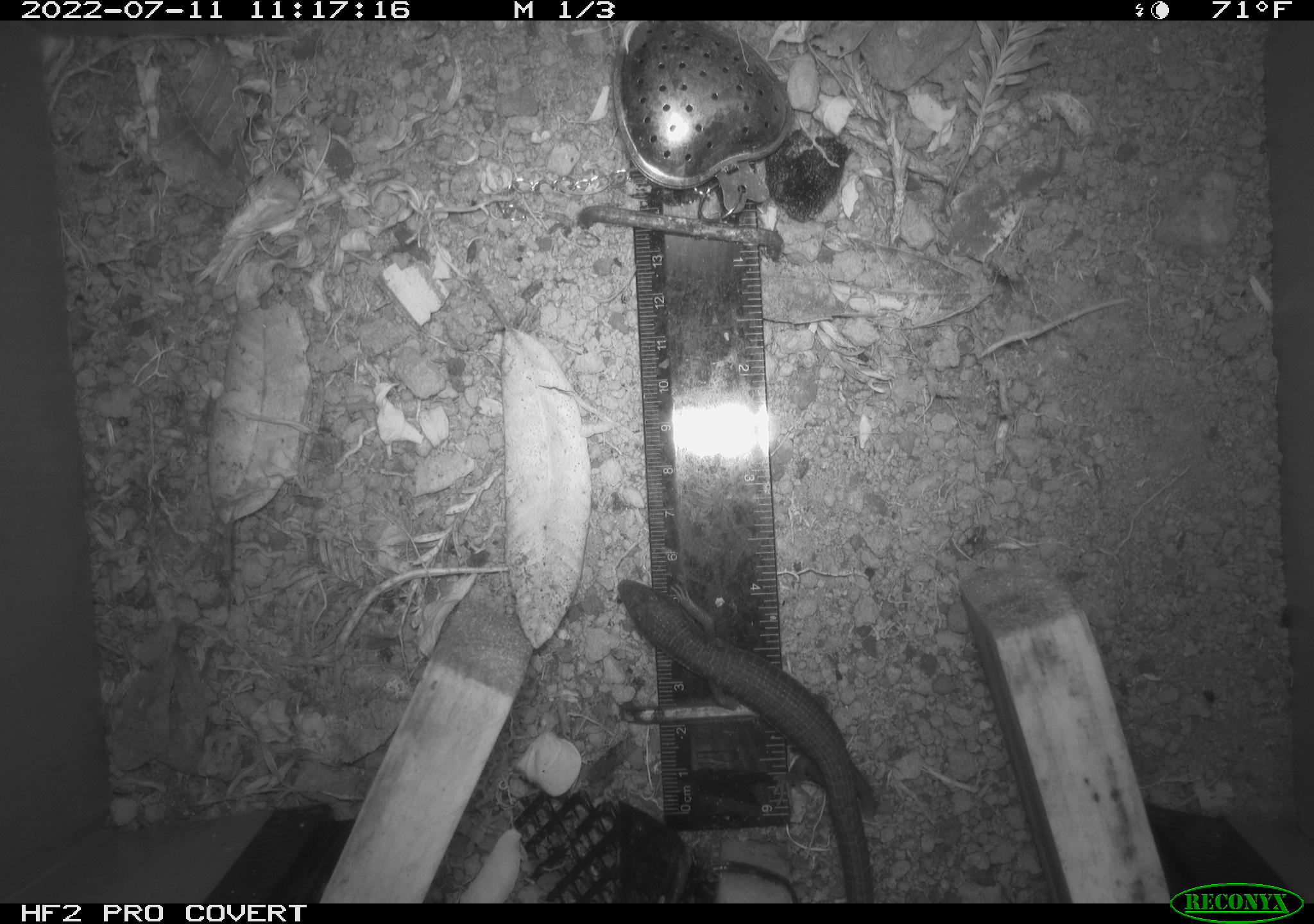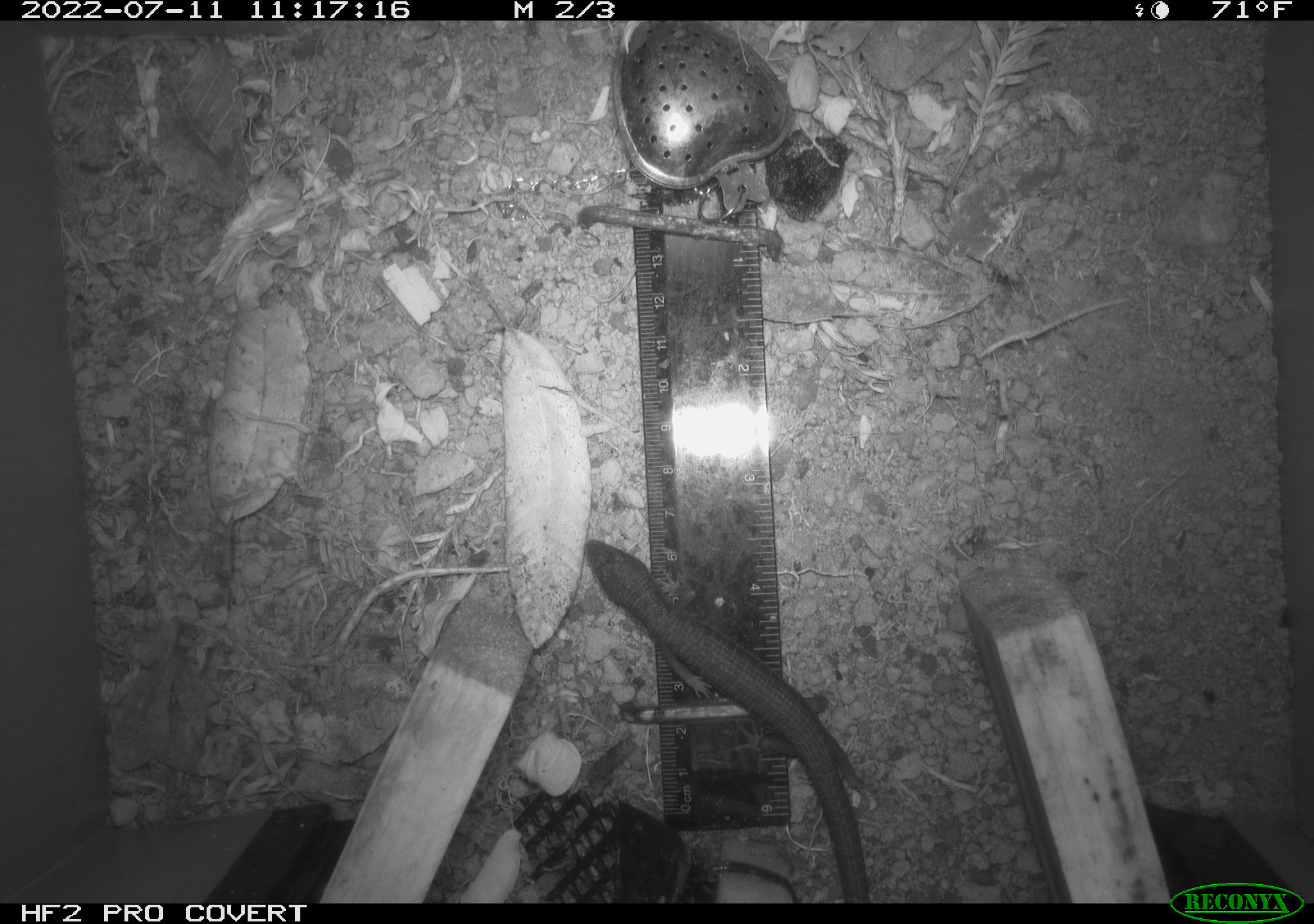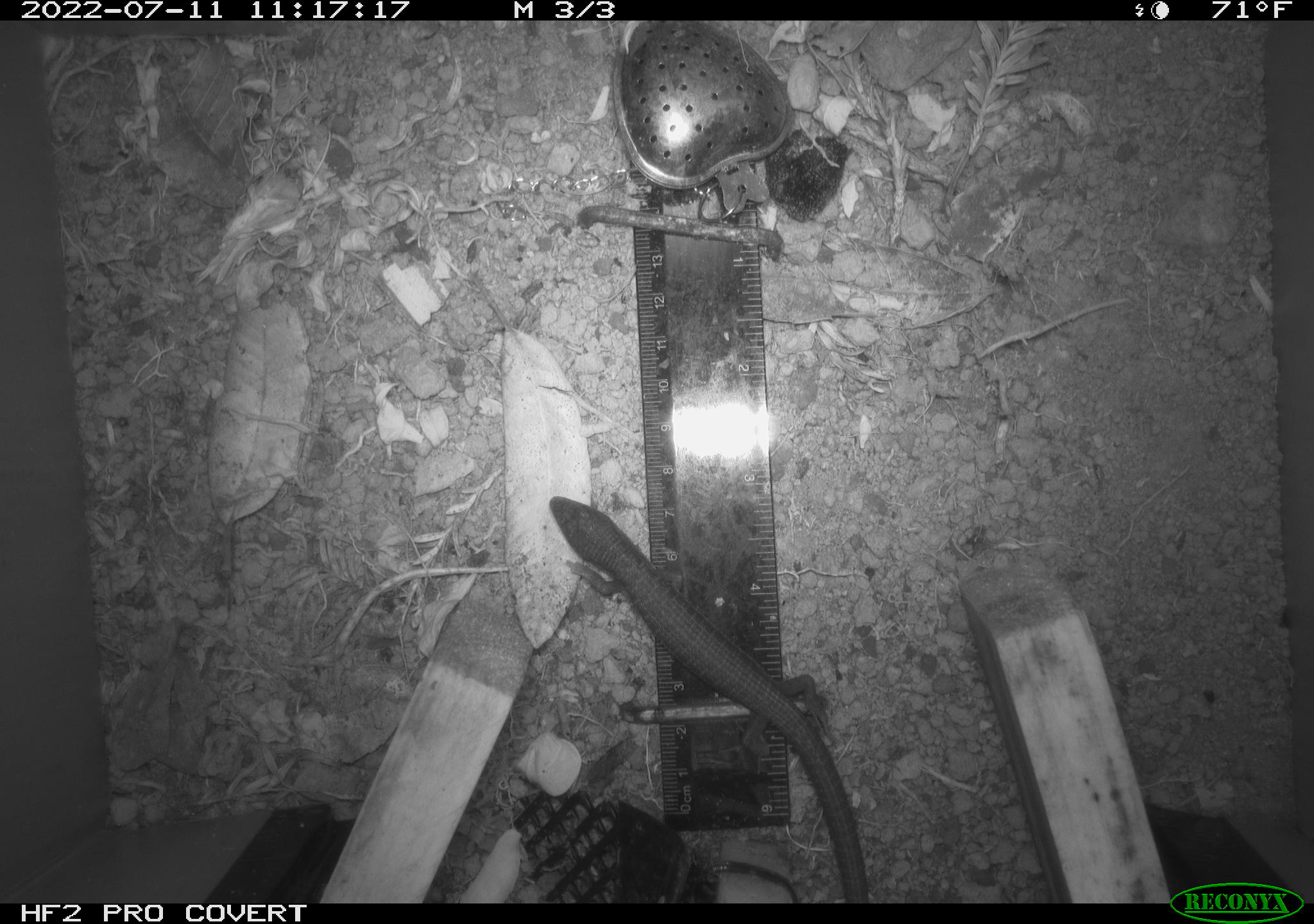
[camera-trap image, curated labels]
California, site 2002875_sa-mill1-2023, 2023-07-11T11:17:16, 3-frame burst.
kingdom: Animalia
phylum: Chordata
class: Reptilia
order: Squamata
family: Anguidae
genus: Elgaria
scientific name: Elgaria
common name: alligator lizards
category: elgaria species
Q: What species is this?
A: Elgaria species (alligator lizards) (Elgaria).